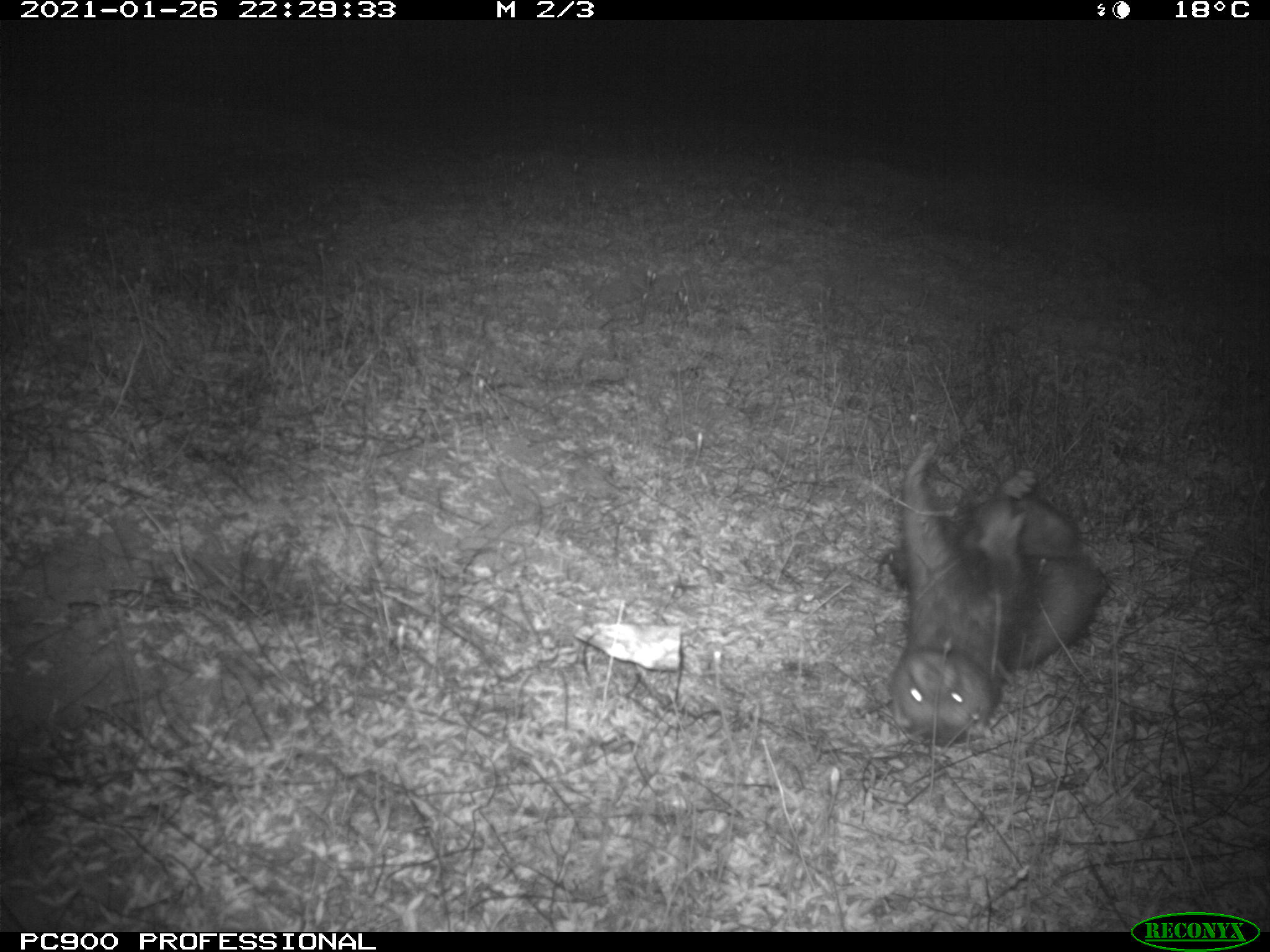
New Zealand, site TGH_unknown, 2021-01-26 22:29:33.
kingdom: Animalia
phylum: Chordata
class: Mammalia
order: Carnivora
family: Mustelidae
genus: Mustela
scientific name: Mustela furo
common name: ferret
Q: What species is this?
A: Ferret (Mustela furo).